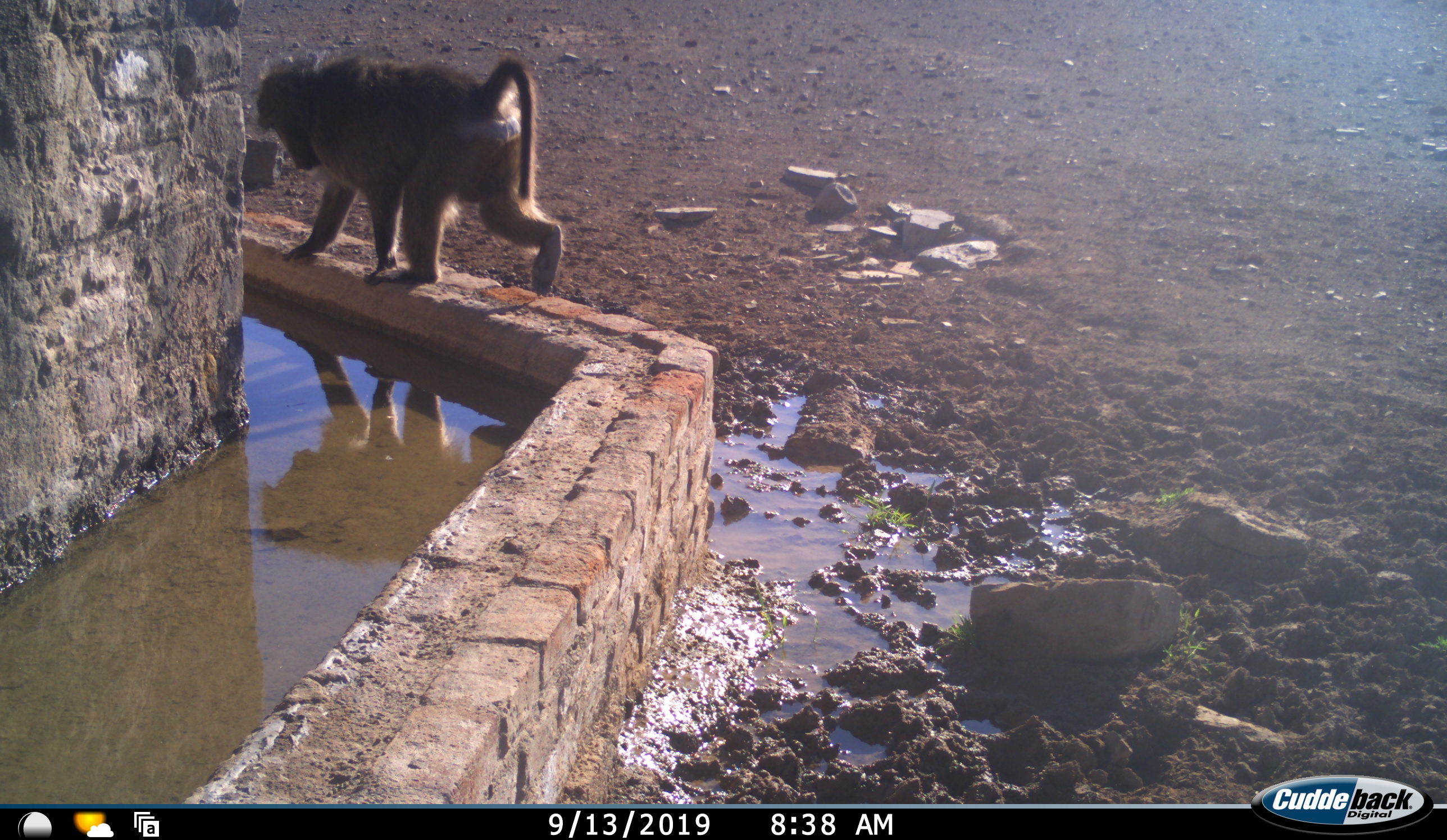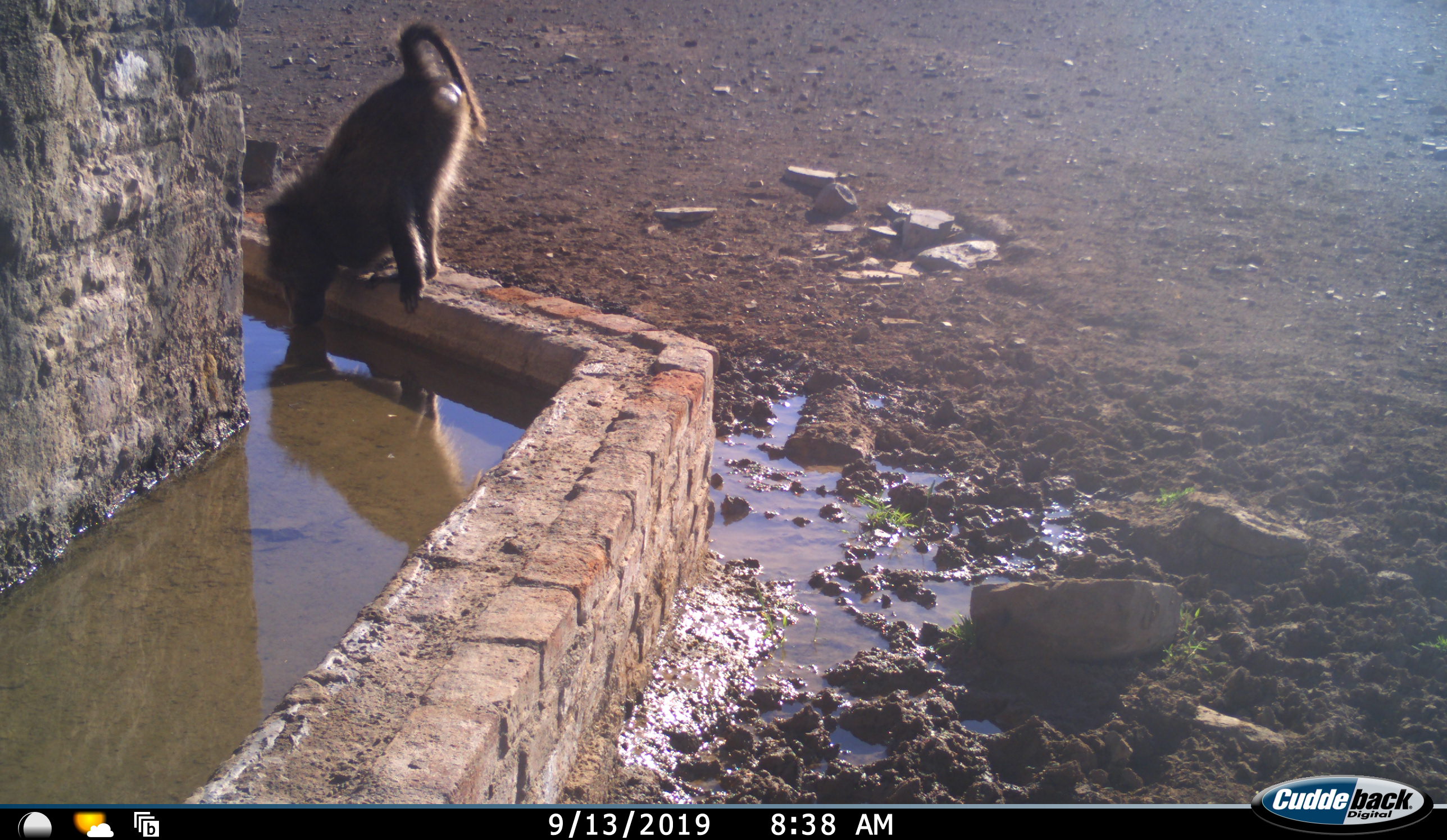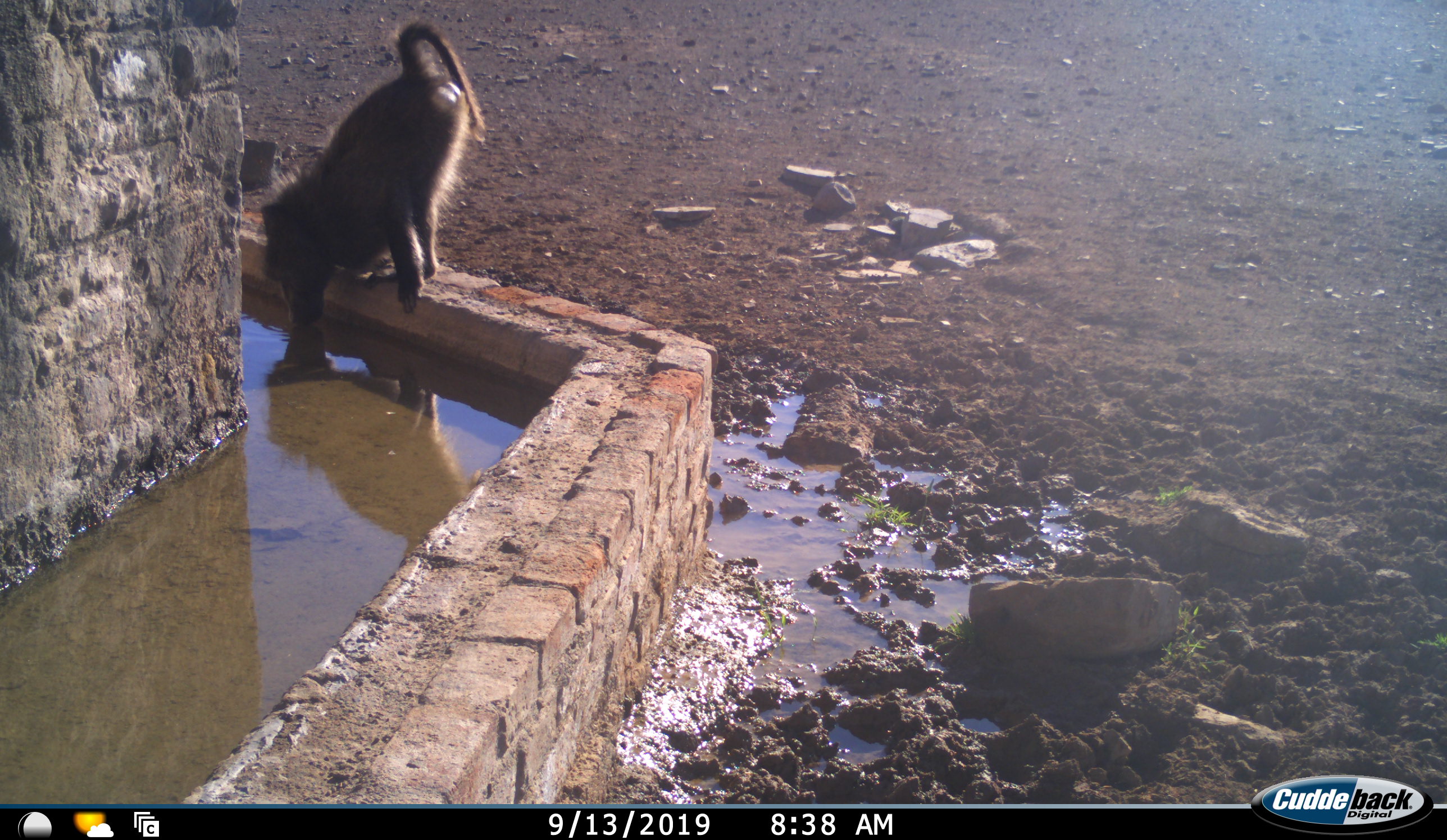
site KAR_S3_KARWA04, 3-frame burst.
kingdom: Animalia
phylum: Chordata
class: Mammalia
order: Primates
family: Cercopithecidae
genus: Papio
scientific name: Papio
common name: baboon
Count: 1.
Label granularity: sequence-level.